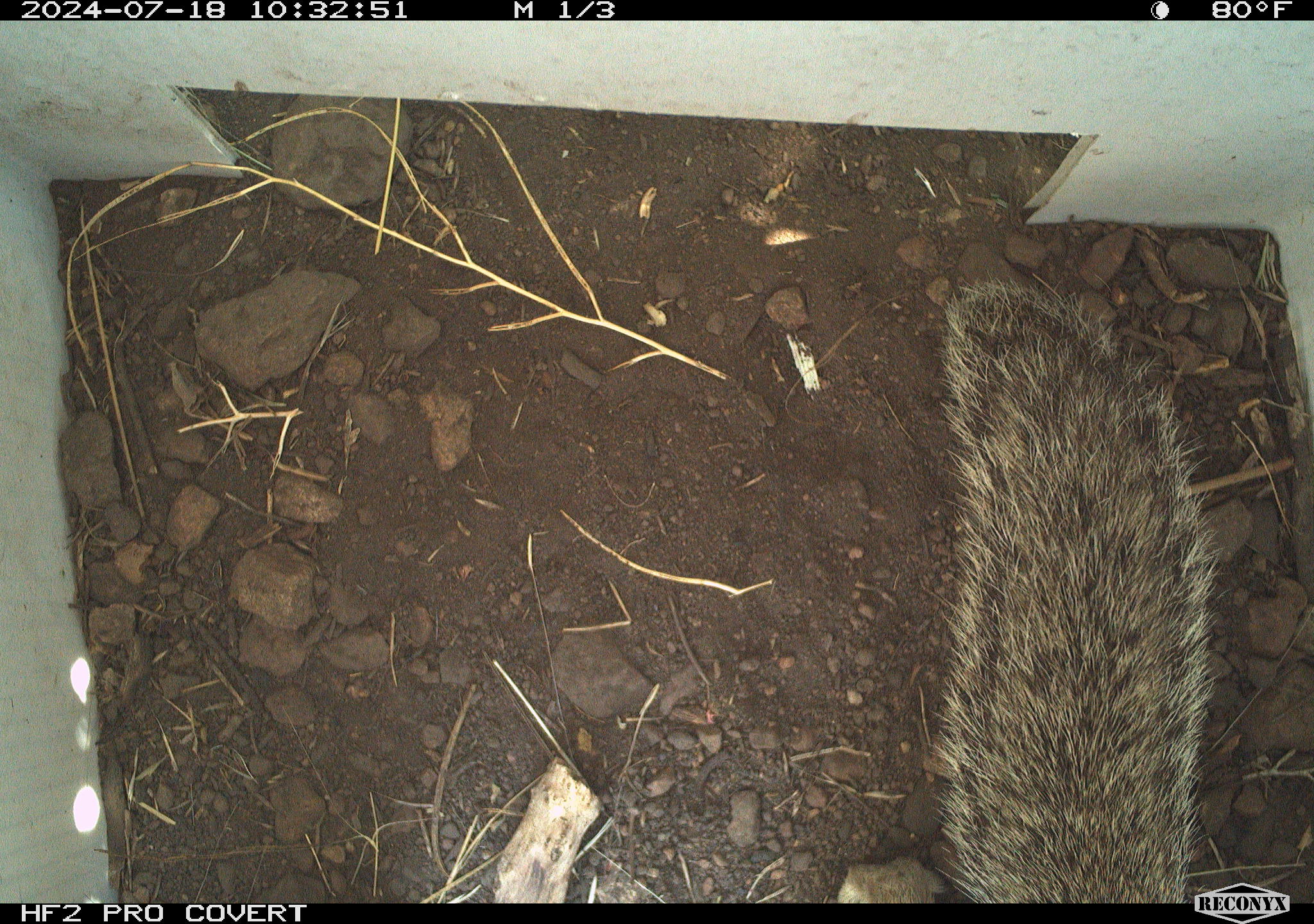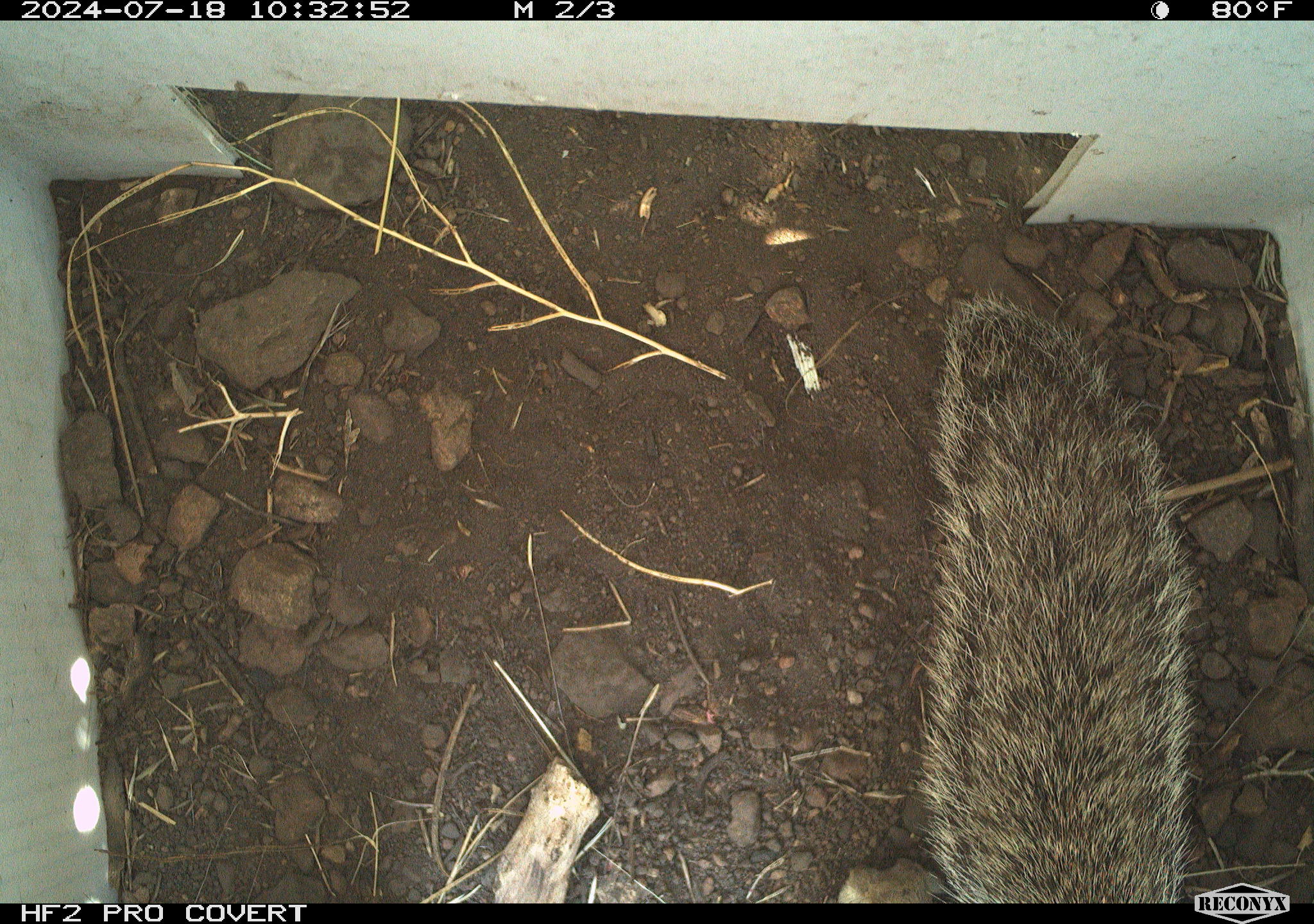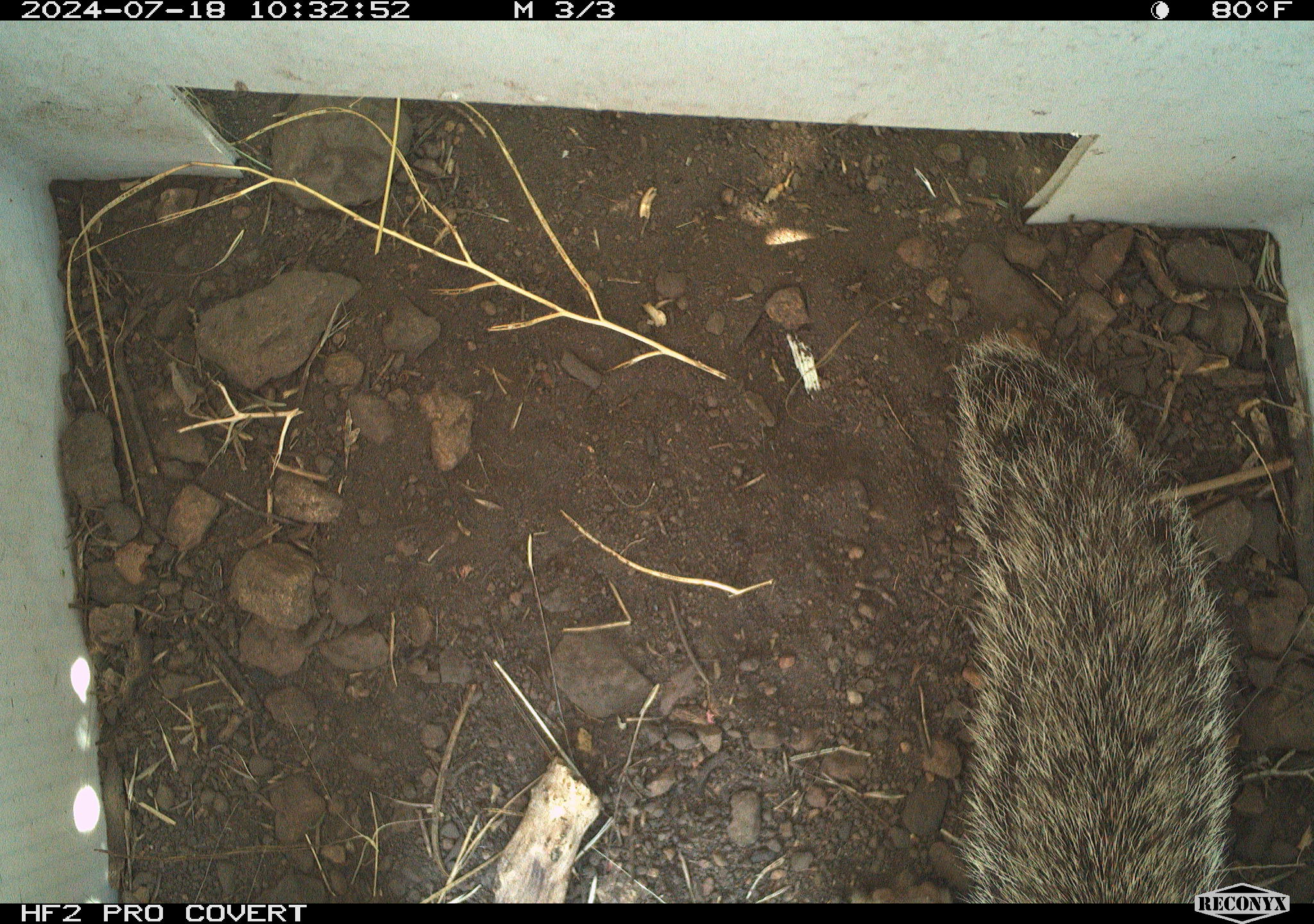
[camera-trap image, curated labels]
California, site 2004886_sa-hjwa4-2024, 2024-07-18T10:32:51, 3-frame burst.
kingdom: Animalia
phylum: Chordata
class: Mammalia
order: Rodentia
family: Sciuridae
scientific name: Sciuridae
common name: squirrels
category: sciuridae family